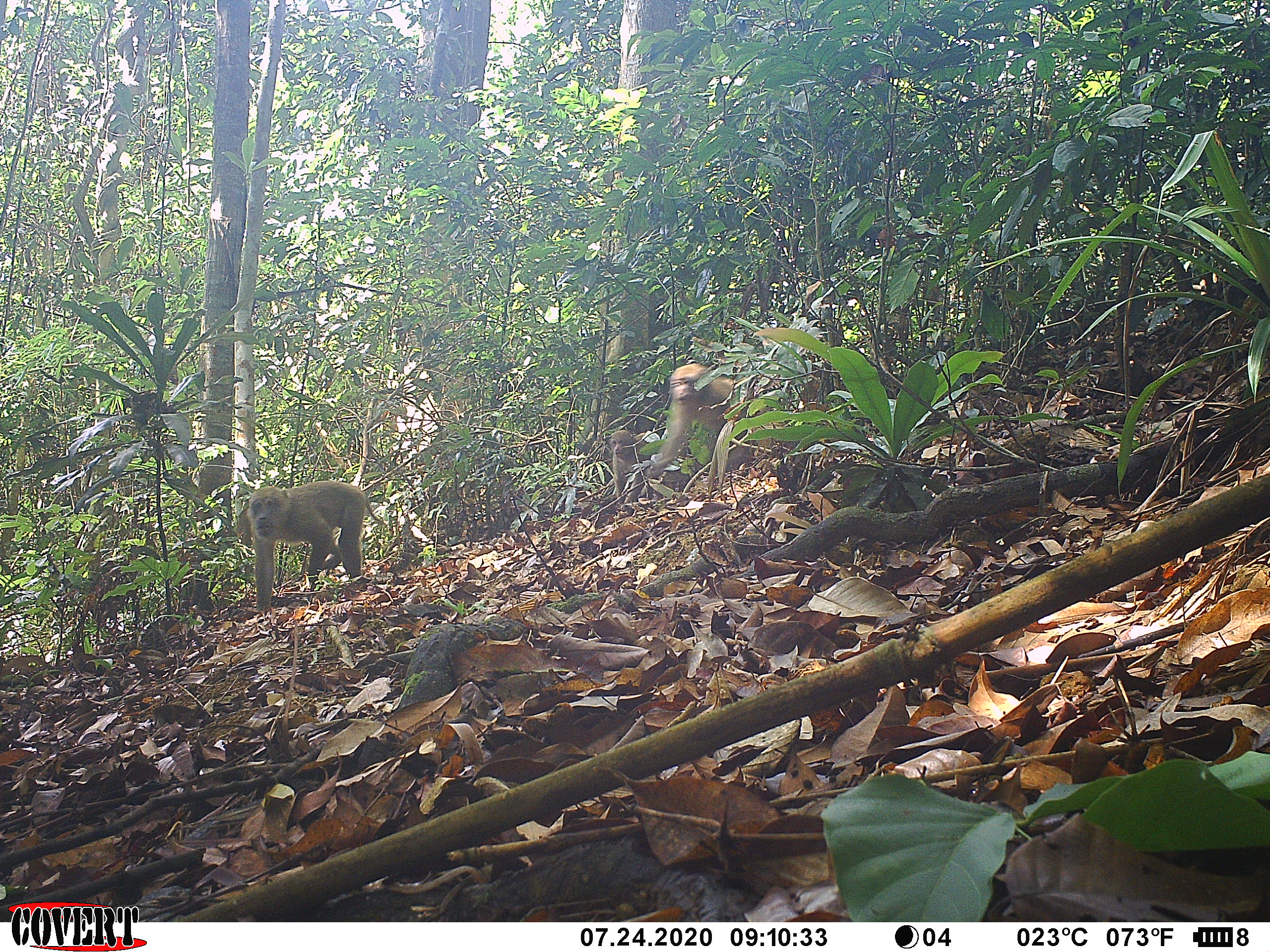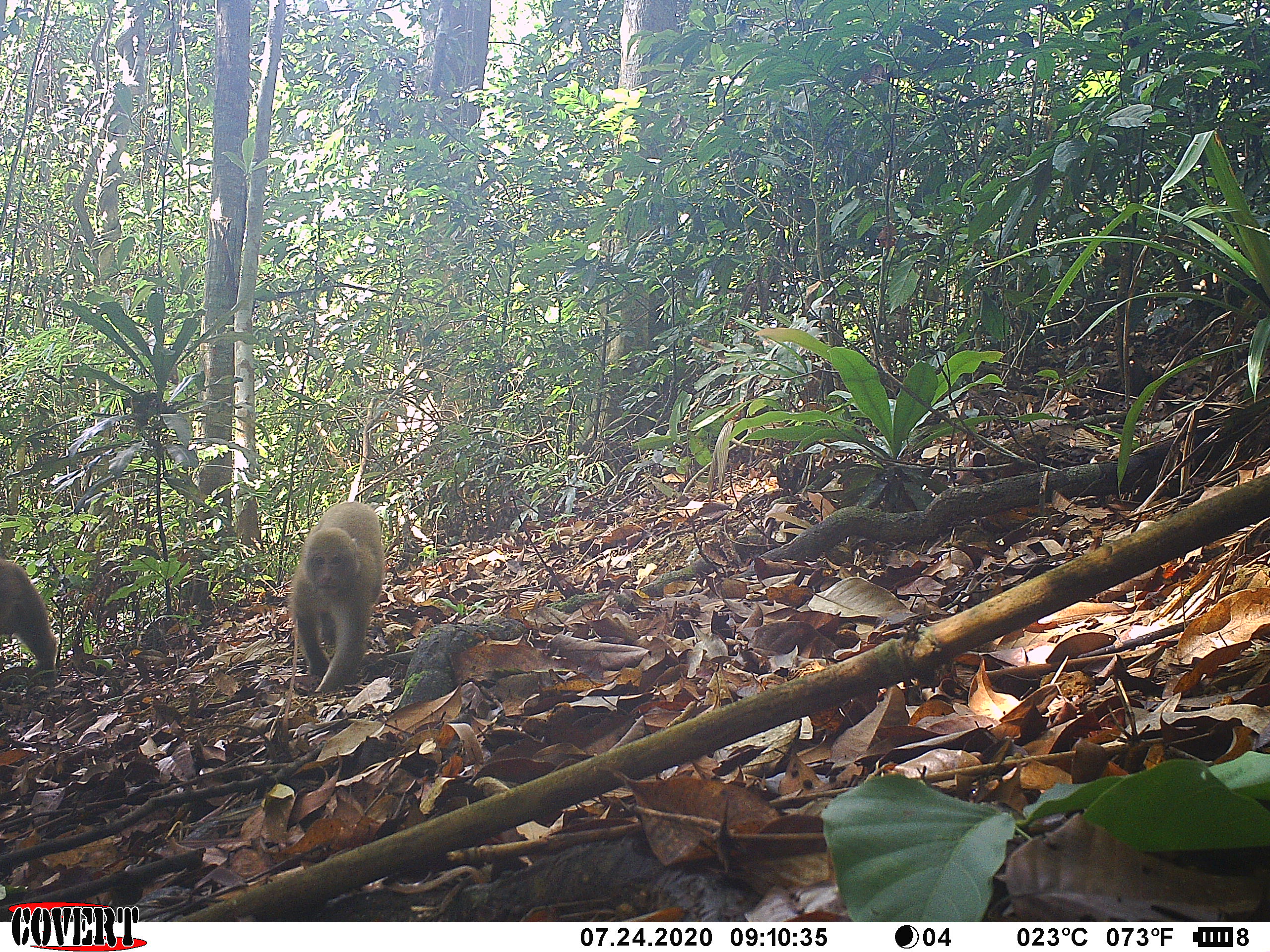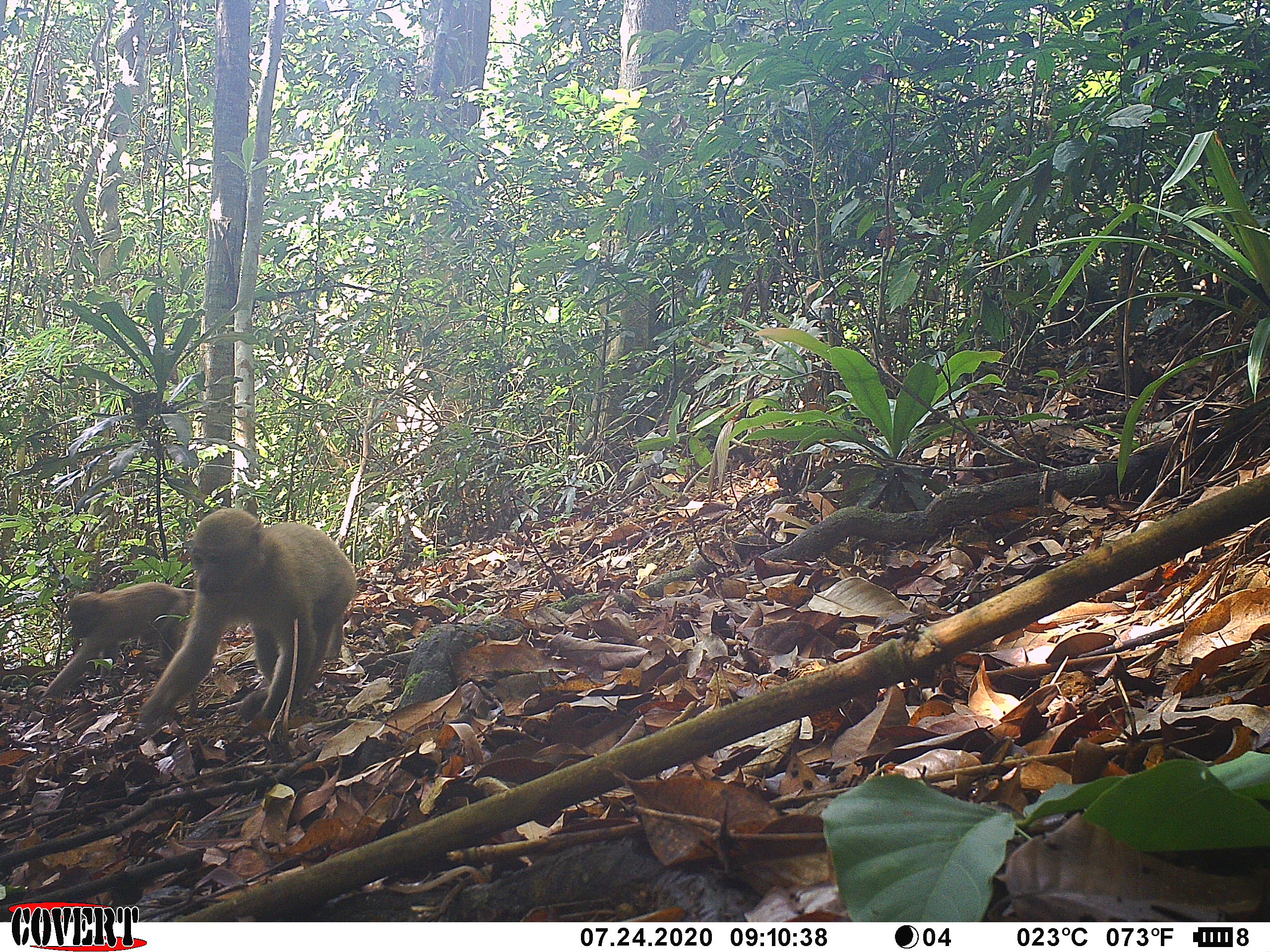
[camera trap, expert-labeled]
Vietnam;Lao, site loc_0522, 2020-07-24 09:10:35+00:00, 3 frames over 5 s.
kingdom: Animalia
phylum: Chordata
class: Mammalia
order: Primates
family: Cercopithecidae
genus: Macaca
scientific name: Macaca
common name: macaques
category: assam or rhesus macaque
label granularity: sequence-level